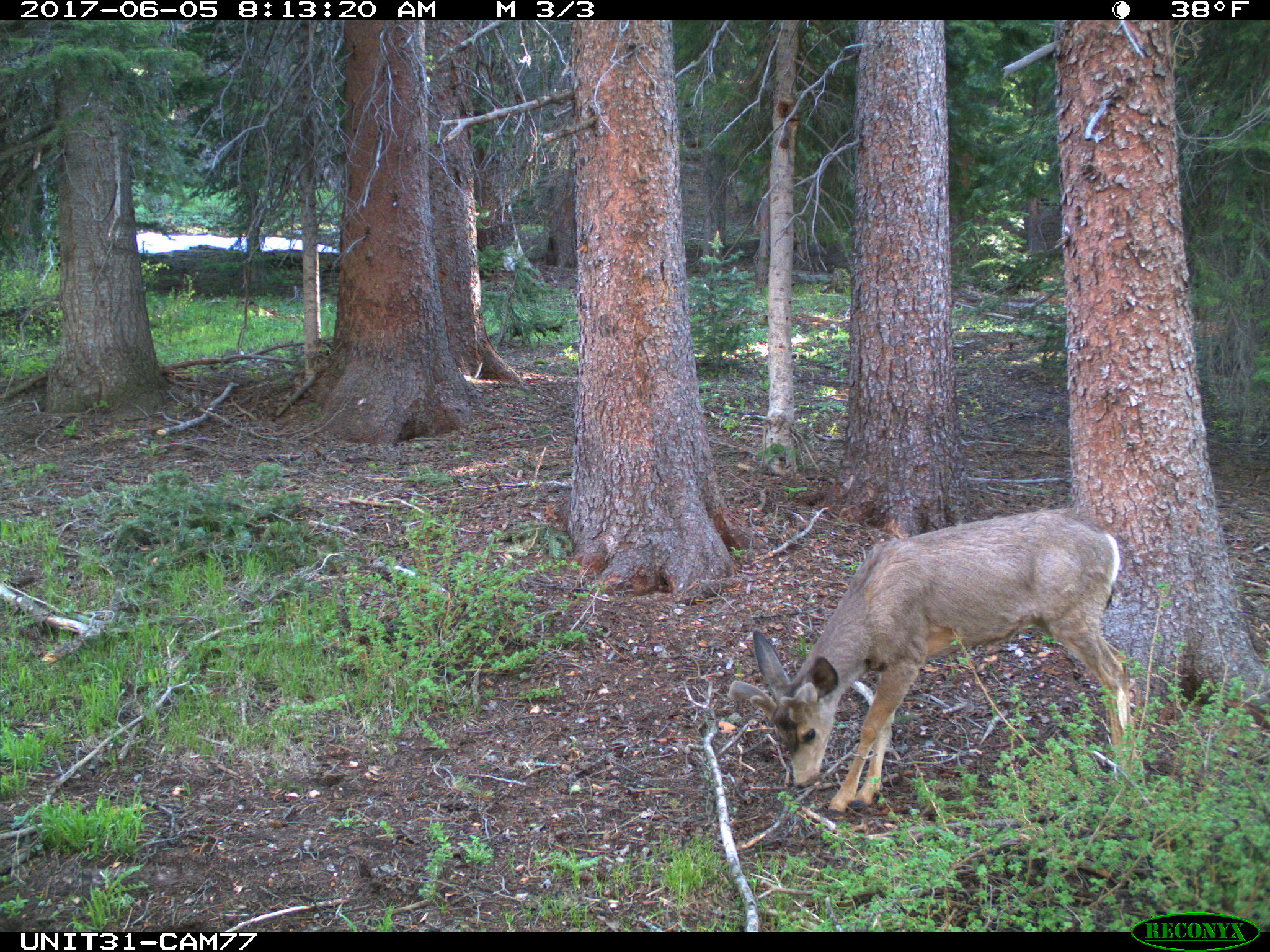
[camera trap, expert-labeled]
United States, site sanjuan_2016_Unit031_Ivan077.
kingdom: Animalia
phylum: Chordata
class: Mammalia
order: Artiodactyla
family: Cervidae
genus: Odocoileus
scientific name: Odocoileus hemionus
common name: mule deer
Odocoileus hemionus (mule deer).